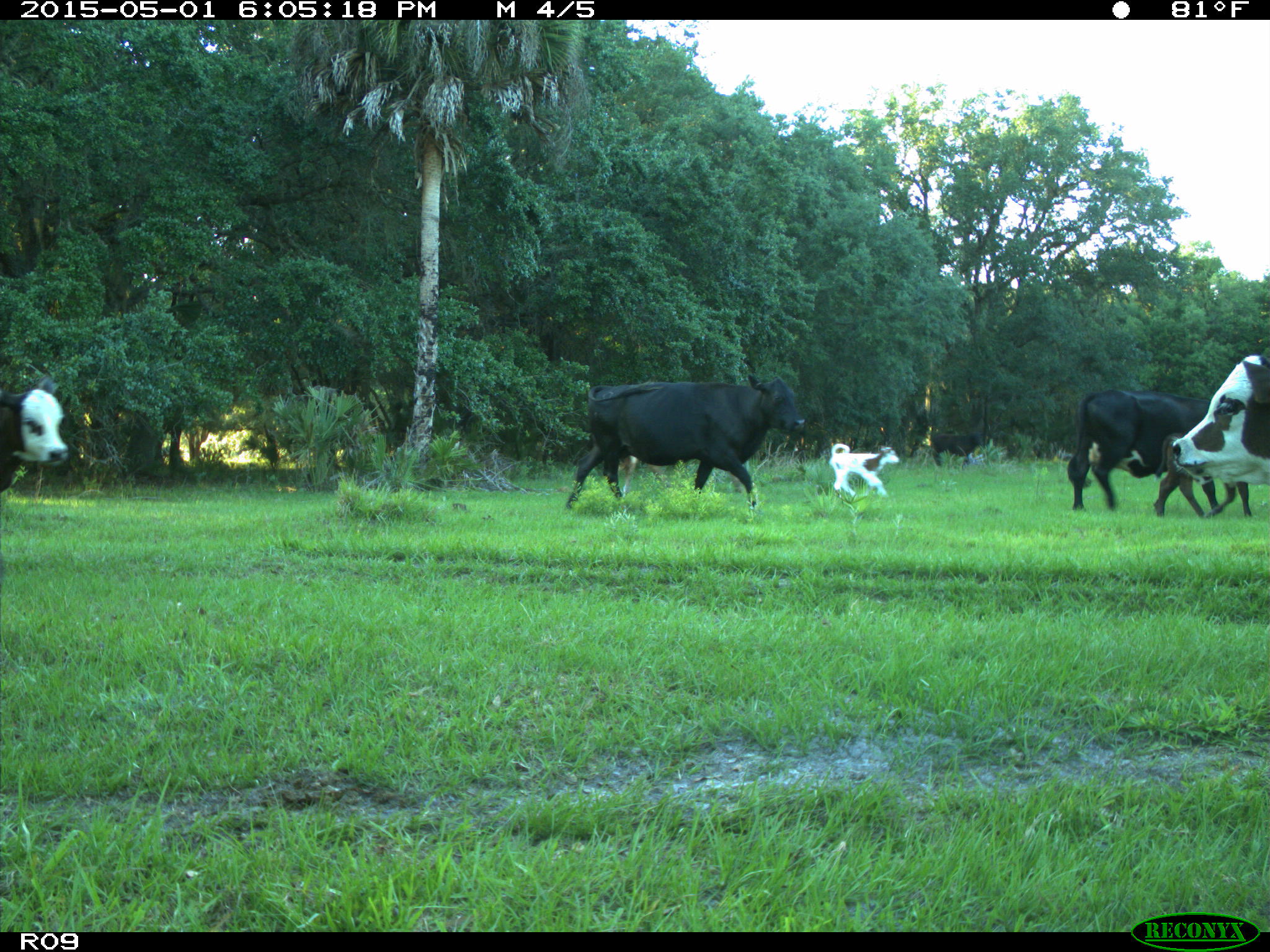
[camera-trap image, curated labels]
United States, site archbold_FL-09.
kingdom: Animalia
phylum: Chordata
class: Mammalia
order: Artiodactyla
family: Bovidae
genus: Bos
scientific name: Bos taurus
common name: domestic cow